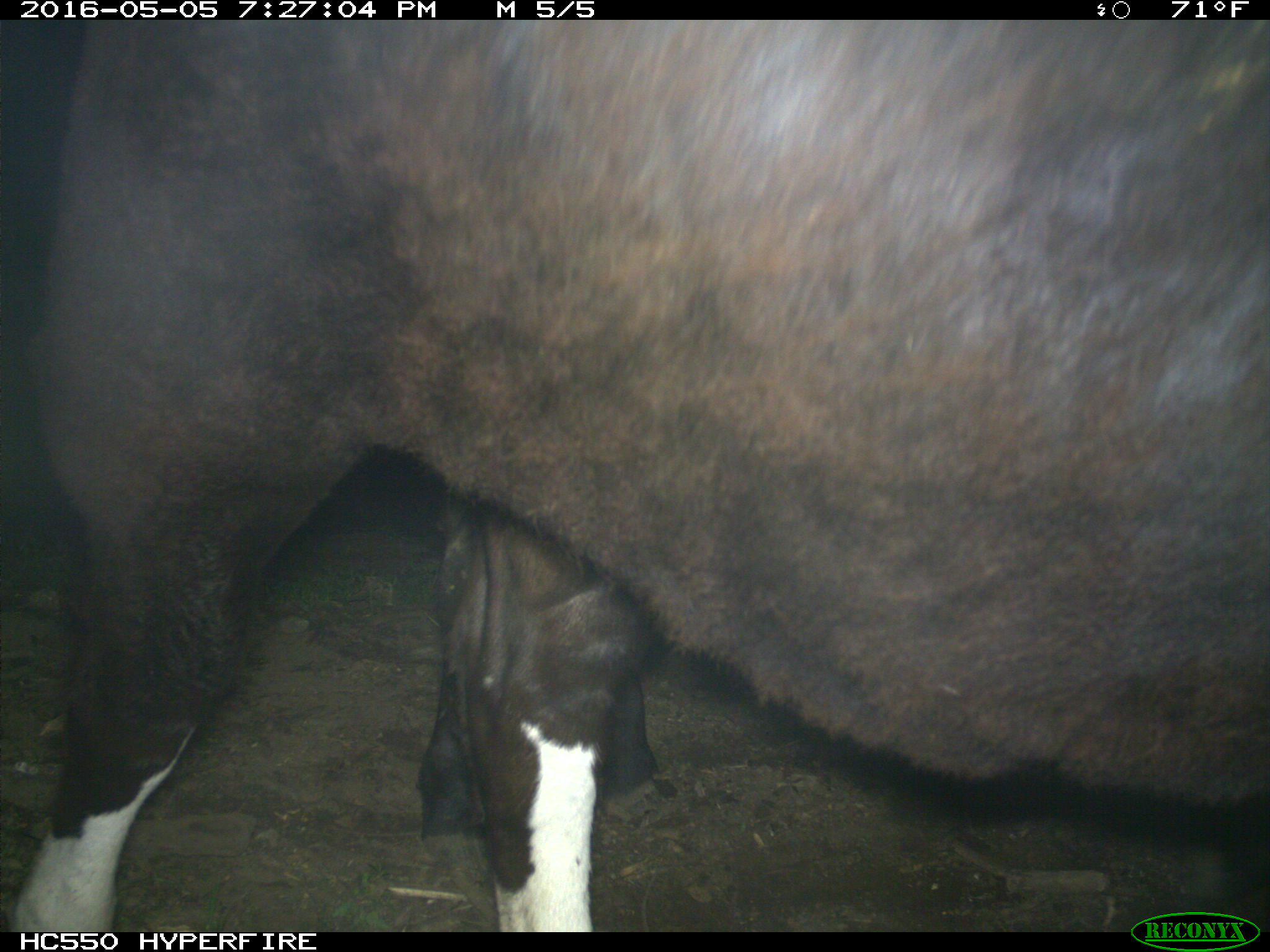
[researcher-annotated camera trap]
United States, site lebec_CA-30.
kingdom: Animalia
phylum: Chordata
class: Mammalia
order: Artiodactyla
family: Bovidae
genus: Bos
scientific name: Bos taurus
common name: domestic cow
Bos taurus (domestic cow).